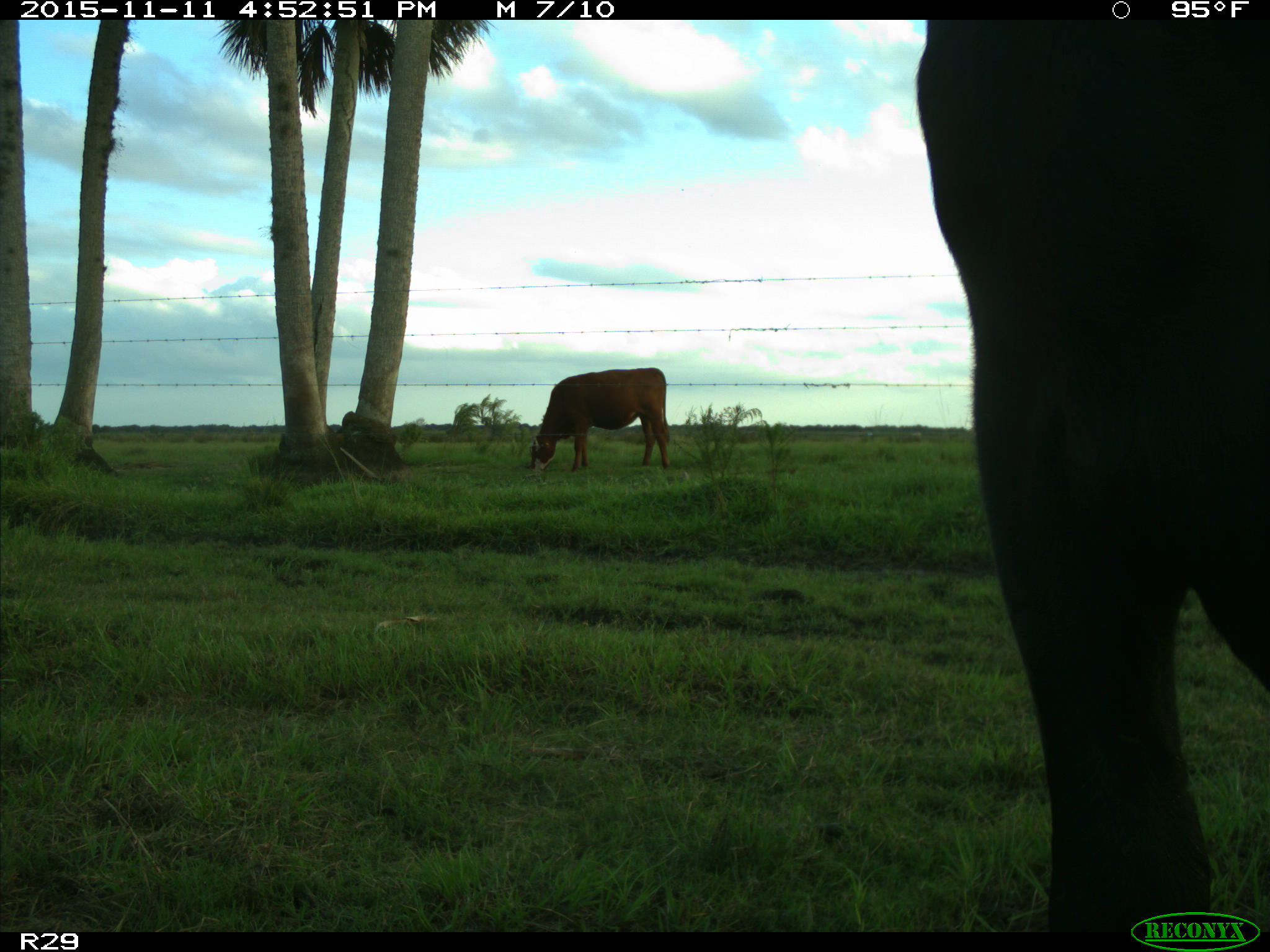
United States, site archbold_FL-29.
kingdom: Animalia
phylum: Chordata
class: Mammalia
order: Artiodactyla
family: Bovidae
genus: Bos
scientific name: Bos taurus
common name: domestic cow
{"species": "Bos taurus (domestic cow)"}